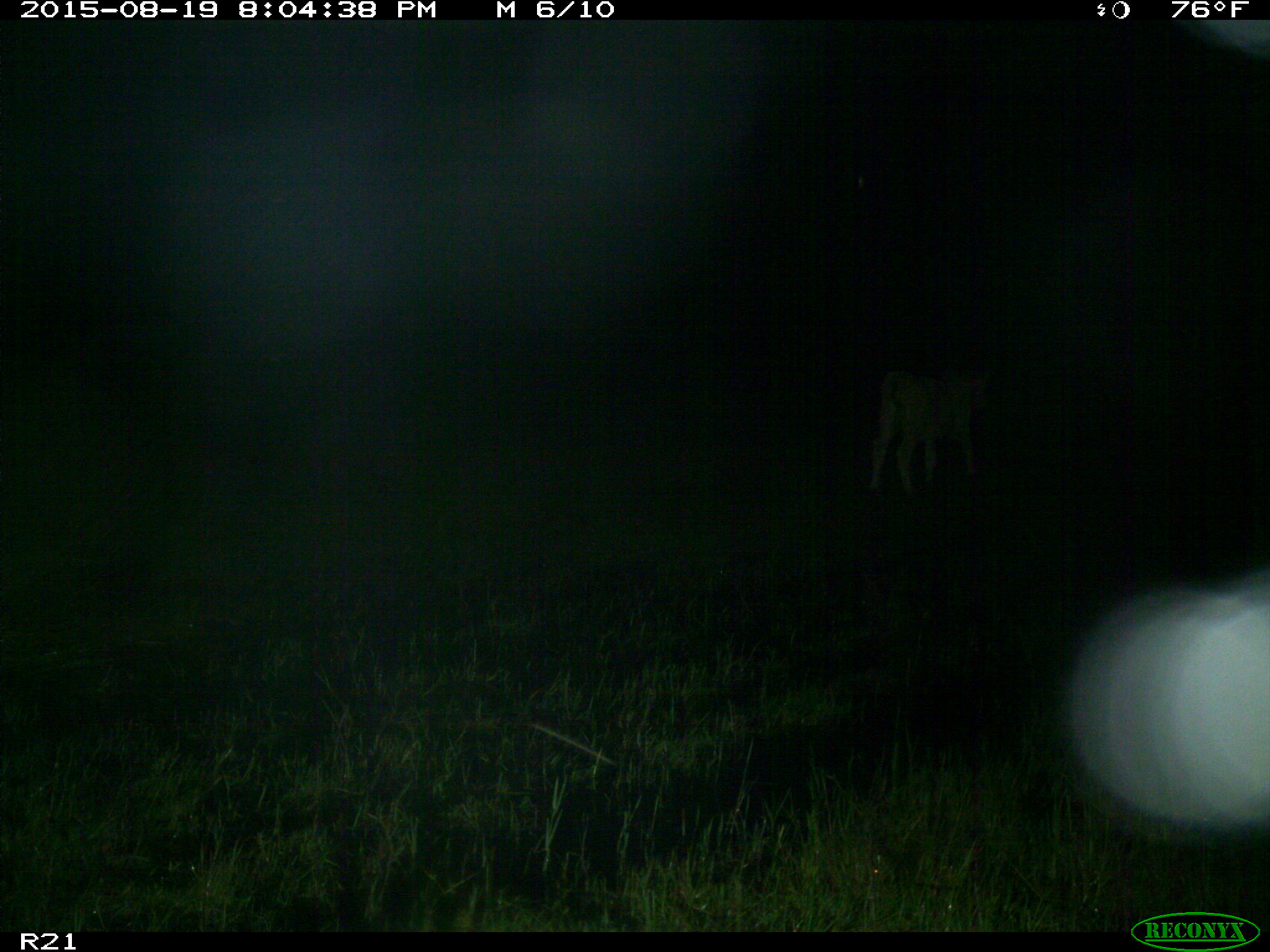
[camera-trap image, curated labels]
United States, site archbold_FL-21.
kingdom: Animalia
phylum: Chordata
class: Mammalia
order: Artiodactyla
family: Bovidae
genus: Bos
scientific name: Bos taurus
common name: domestic cow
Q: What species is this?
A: Bos taurus (domestic cow).